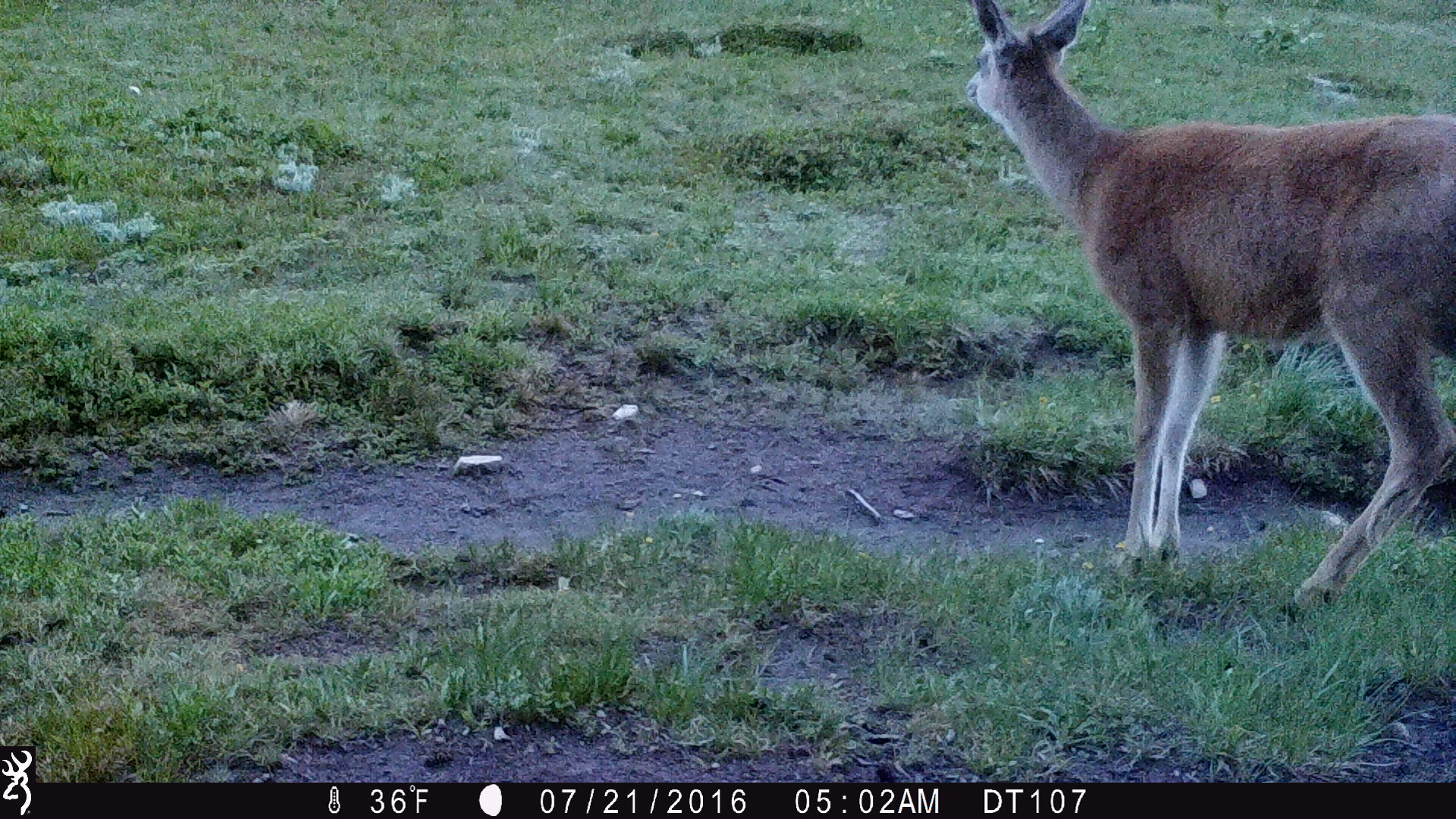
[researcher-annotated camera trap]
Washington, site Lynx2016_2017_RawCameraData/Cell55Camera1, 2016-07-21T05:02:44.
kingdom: Animalia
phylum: Chordata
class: Mammalia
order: Artiodactyla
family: Cervidae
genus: Odocoileus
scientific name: Odocoileus hemionus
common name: mule deer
Odocoileus hemionus (mule deer). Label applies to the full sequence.